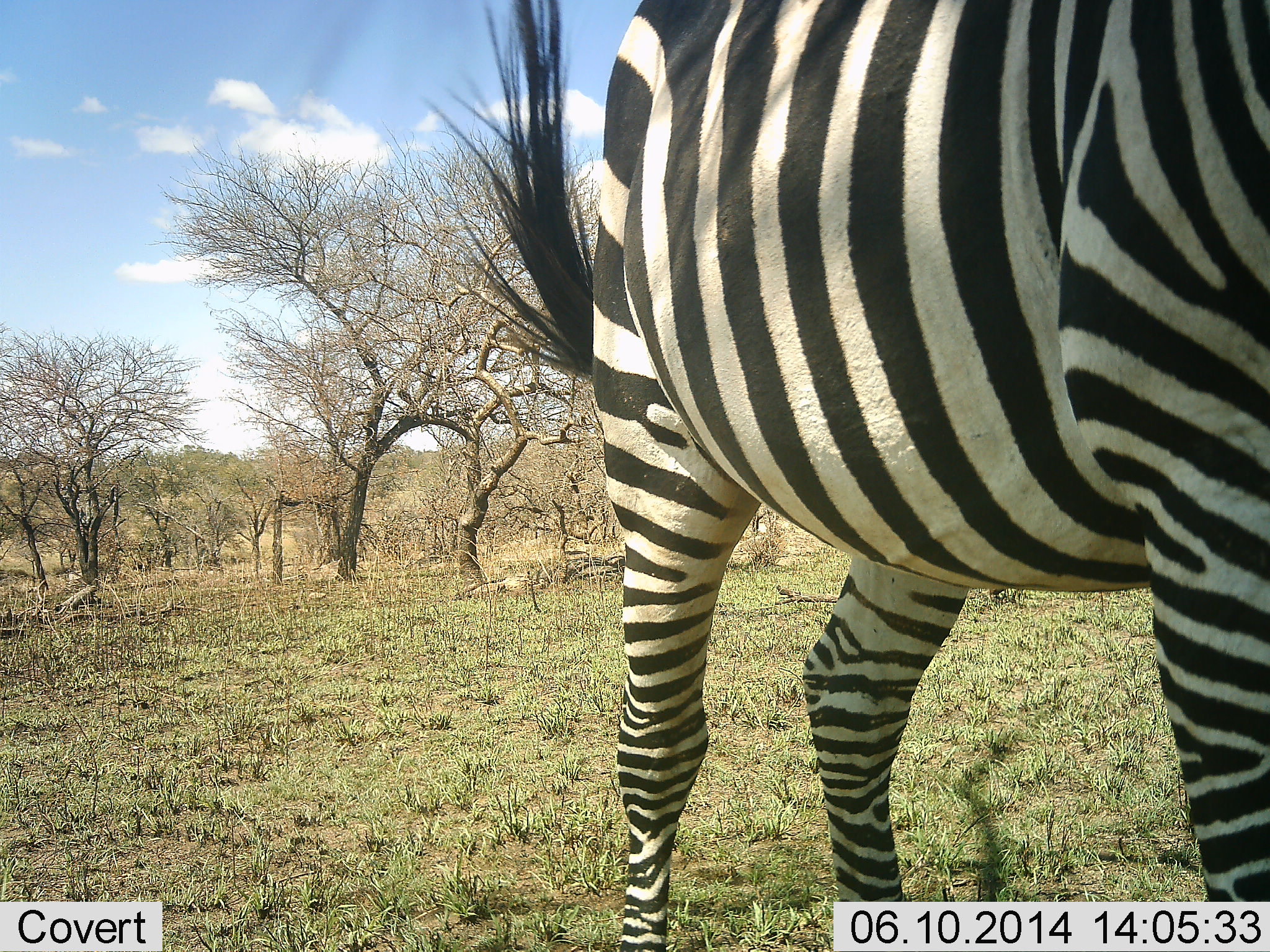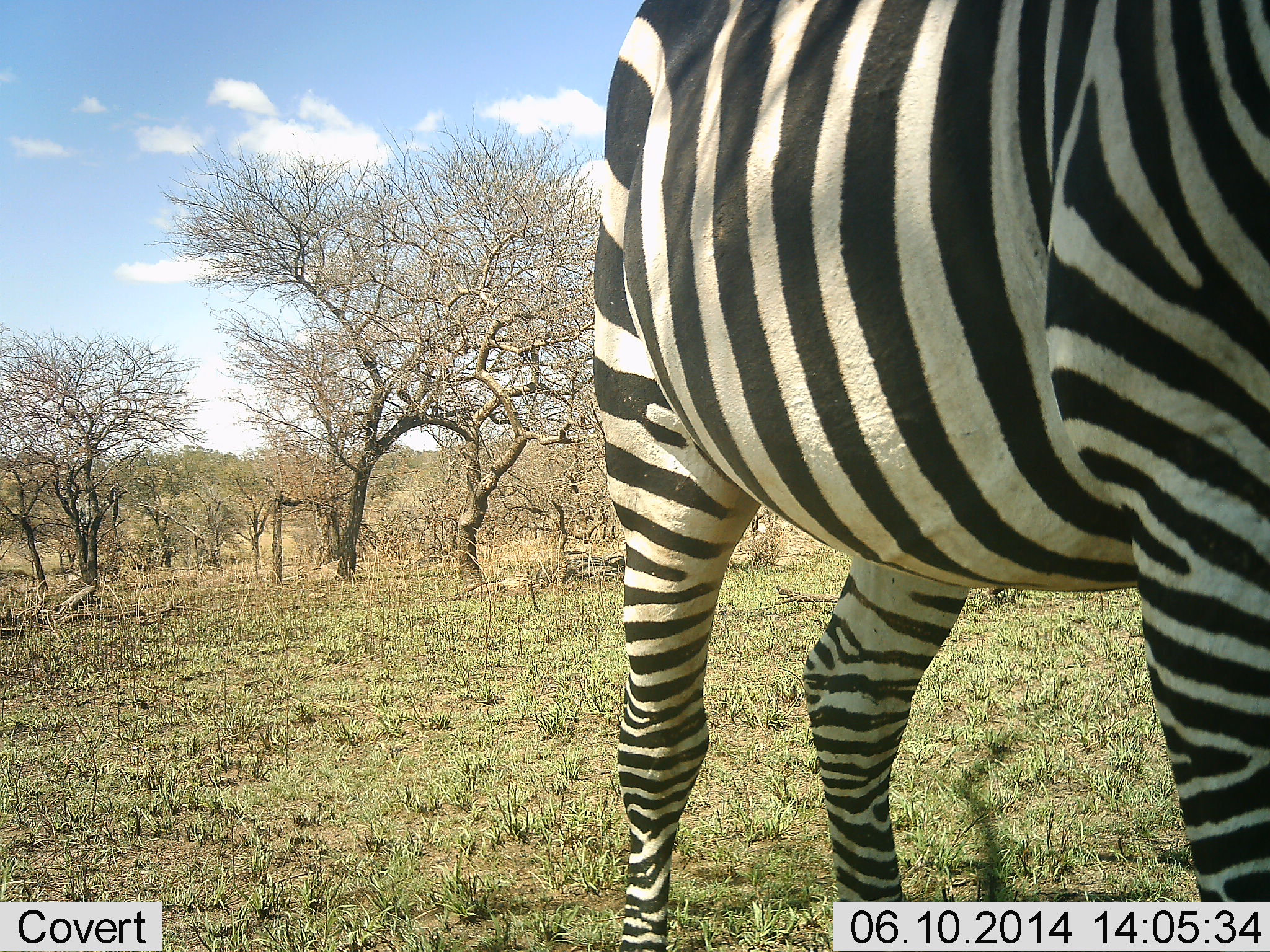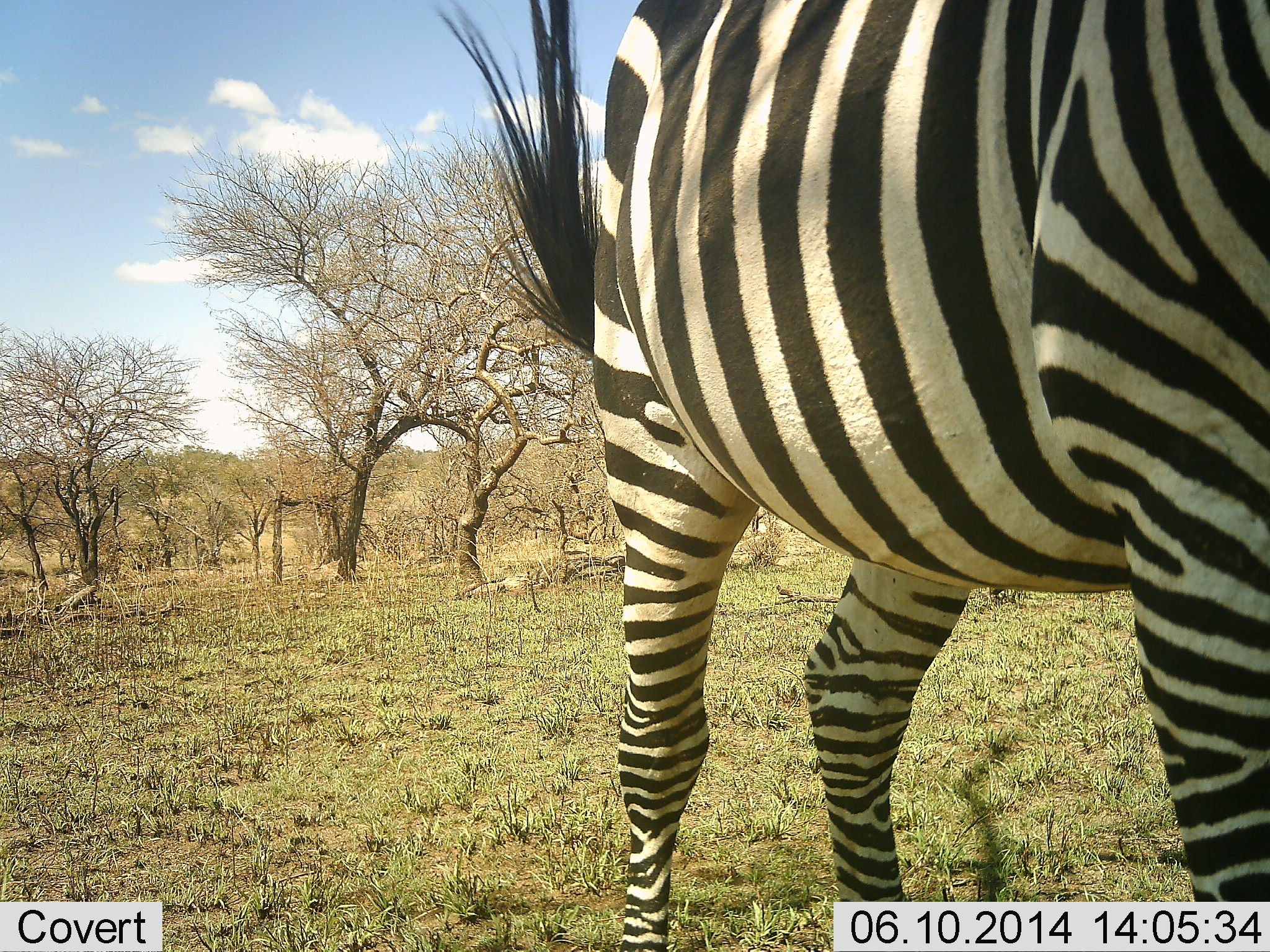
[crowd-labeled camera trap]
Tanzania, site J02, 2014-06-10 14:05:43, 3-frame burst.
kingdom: Animalia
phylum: Chordata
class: Mammalia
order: Perissodactyla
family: Equidae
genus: Equus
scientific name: Equus quagga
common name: plains zebra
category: zebra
Zebra (plains zebra) (Equus quagga), count 1. Behavior (volunteer vote fractions): standing 100%, resting 0%, moving 0%, interacting 0%. Young present (vote fraction): 0%. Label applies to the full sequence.